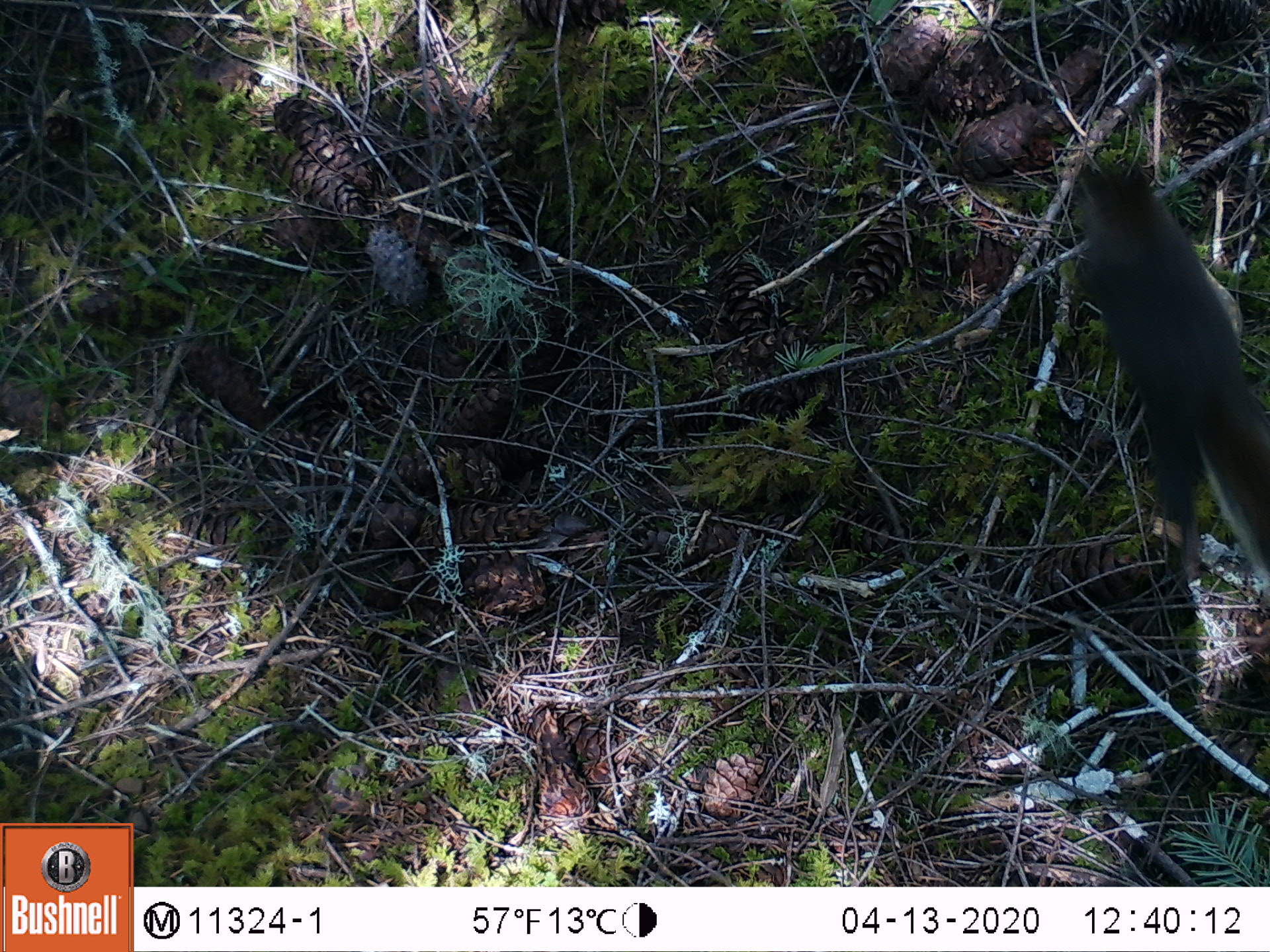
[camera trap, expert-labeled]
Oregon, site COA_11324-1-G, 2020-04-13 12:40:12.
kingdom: Animalia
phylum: Chordata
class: Mammalia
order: Rodentia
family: Sciuridae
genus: Tamiasciurus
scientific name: Tamiasciurus douglasii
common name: douglas squirrel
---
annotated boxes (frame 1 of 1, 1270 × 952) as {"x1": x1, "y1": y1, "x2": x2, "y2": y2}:
douglas squirrel: {"x1": 1067, "y1": 155, "x2": 1263, "y2": 560}